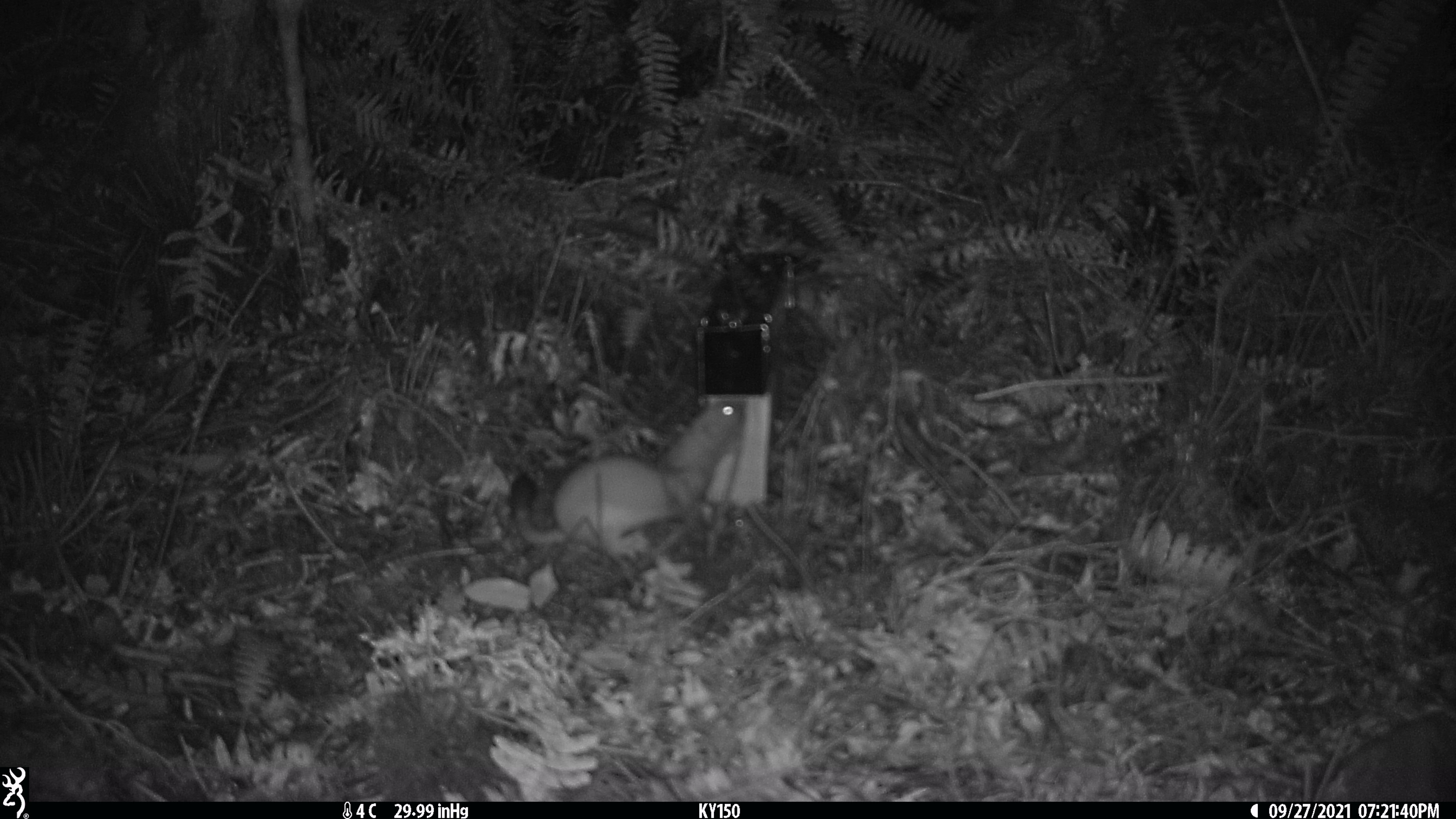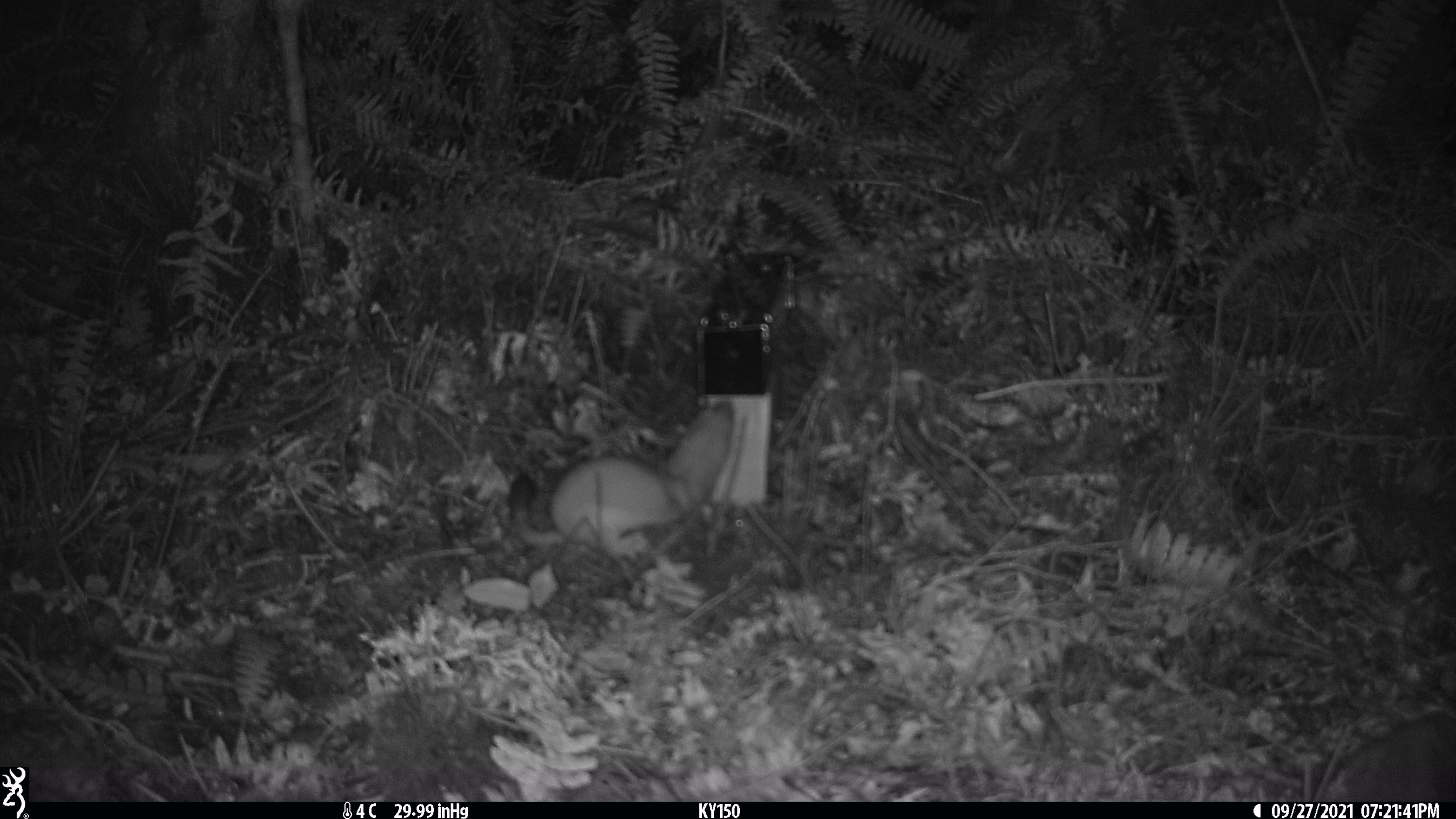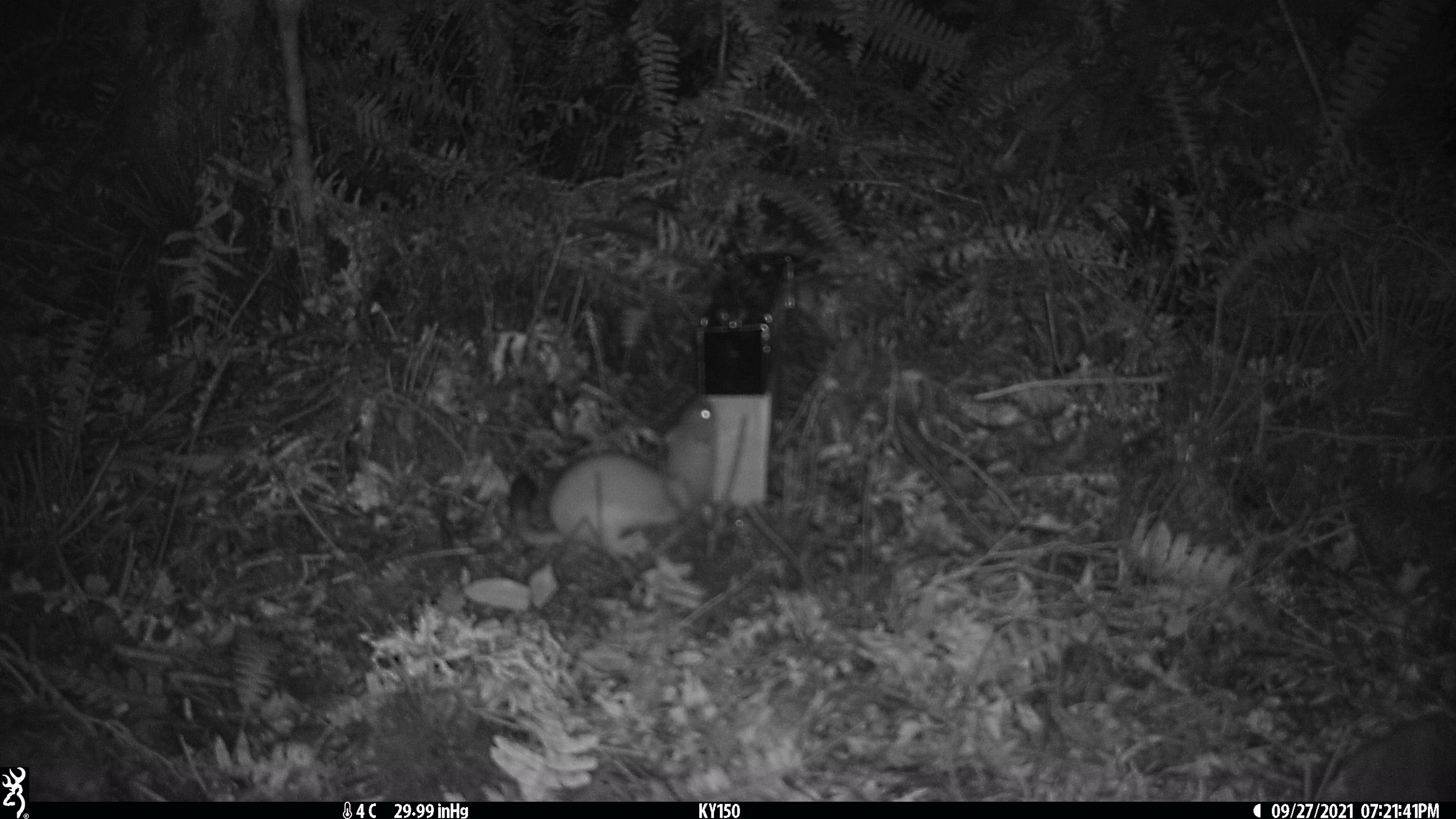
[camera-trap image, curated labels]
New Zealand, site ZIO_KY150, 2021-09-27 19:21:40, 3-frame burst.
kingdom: Animalia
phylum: Chordata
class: Mammalia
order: Carnivora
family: Mustelidae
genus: Mustela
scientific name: Mustela erminea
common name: stoat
Stoat (Mustela erminea).